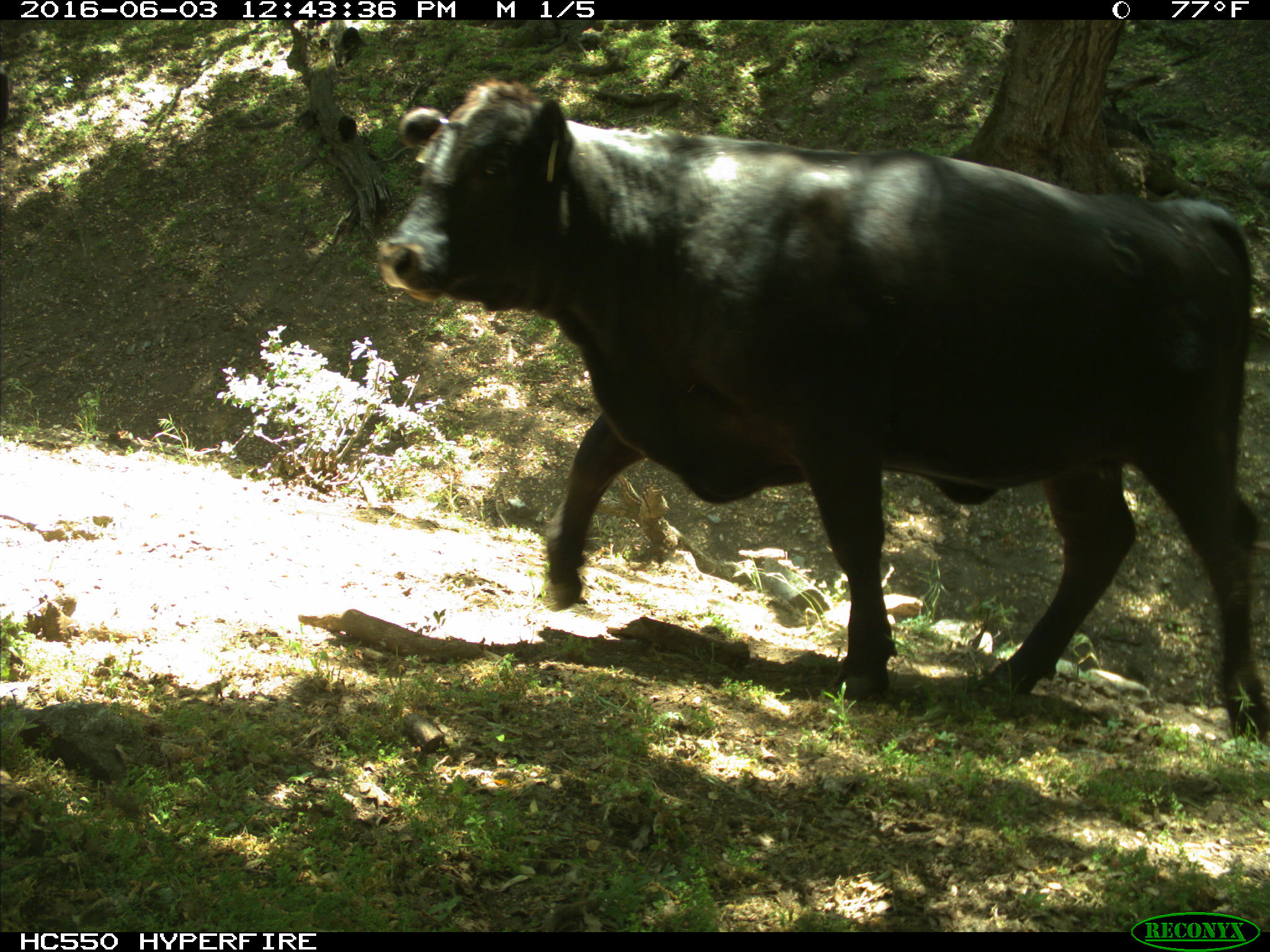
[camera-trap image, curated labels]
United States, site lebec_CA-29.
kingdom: Animalia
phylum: Chordata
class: Mammalia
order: Artiodactyla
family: Bovidae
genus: Bos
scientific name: Bos taurus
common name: domestic cow